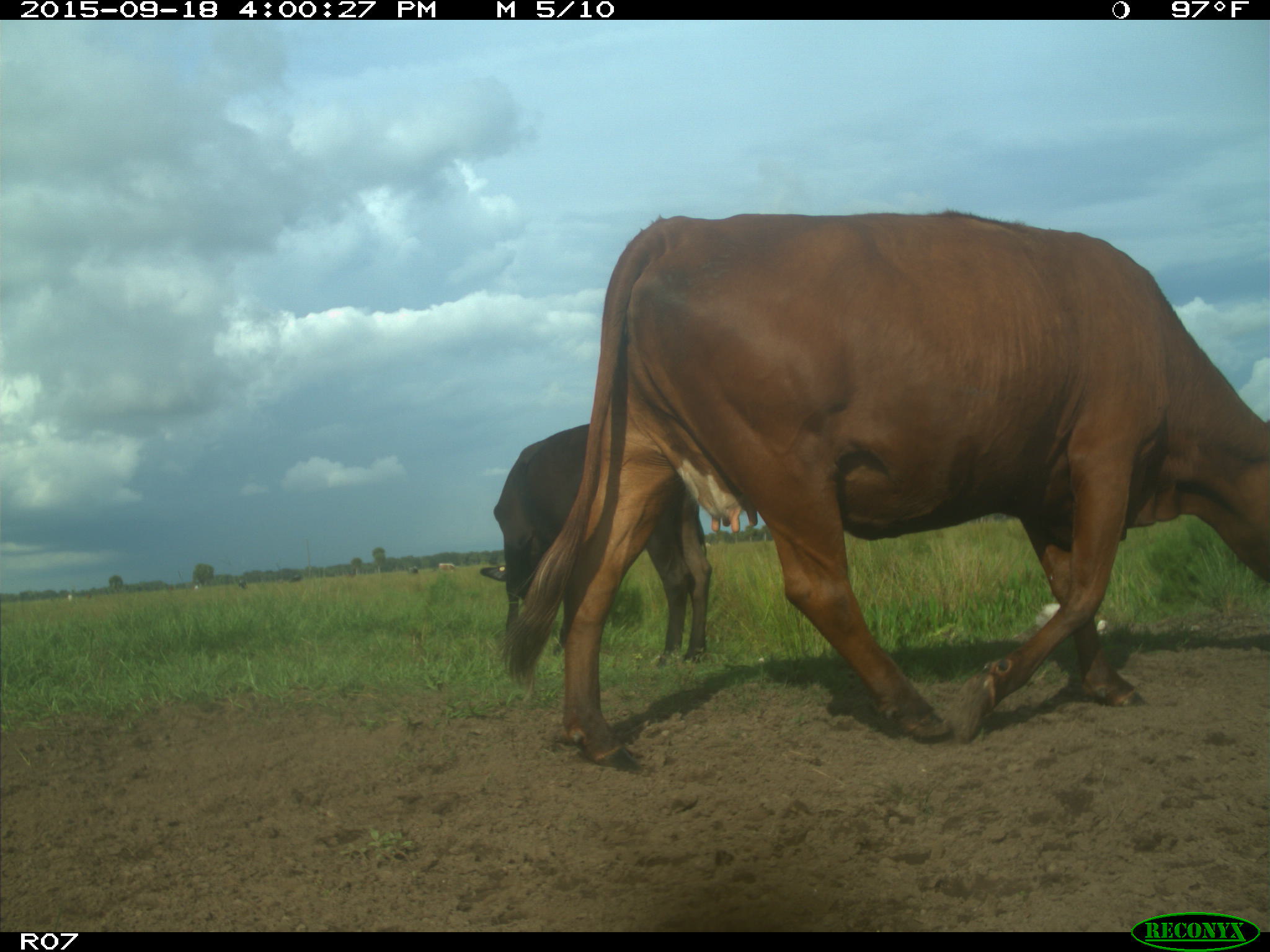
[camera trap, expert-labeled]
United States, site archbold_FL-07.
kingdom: Animalia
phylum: Chordata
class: Mammalia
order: Artiodactyla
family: Bovidae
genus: Bos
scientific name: Bos taurus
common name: domestic cow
Bos taurus (domestic cow).